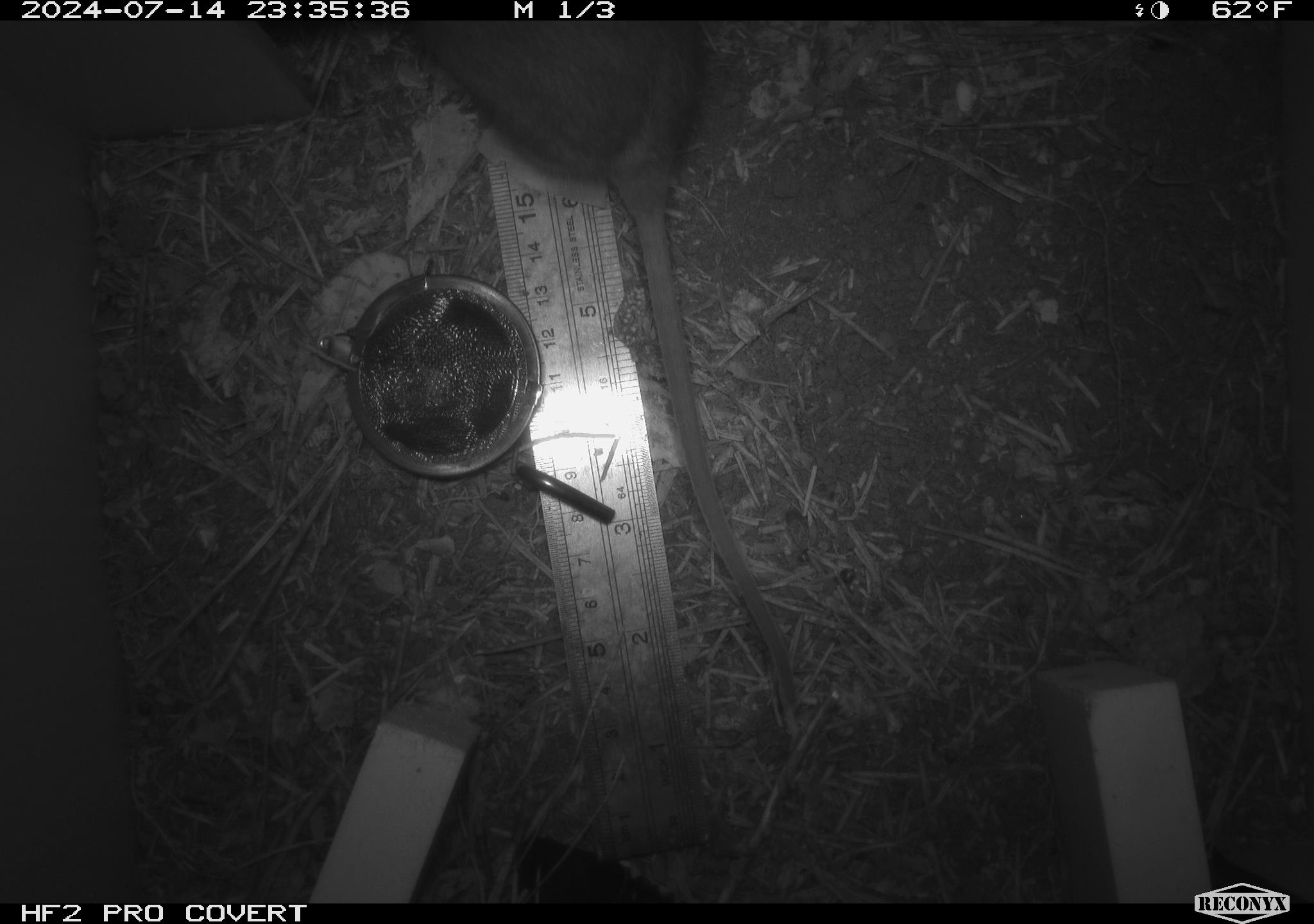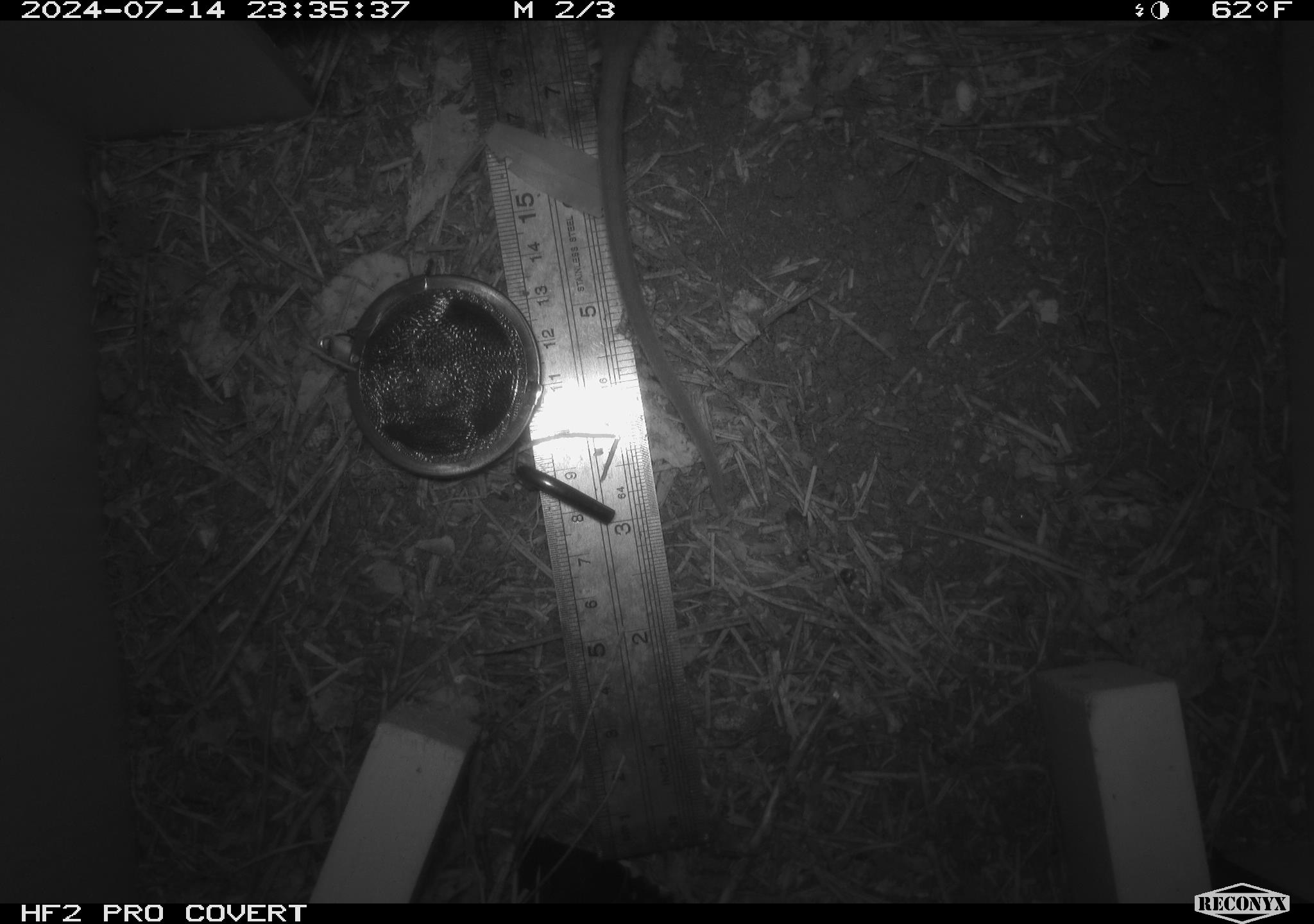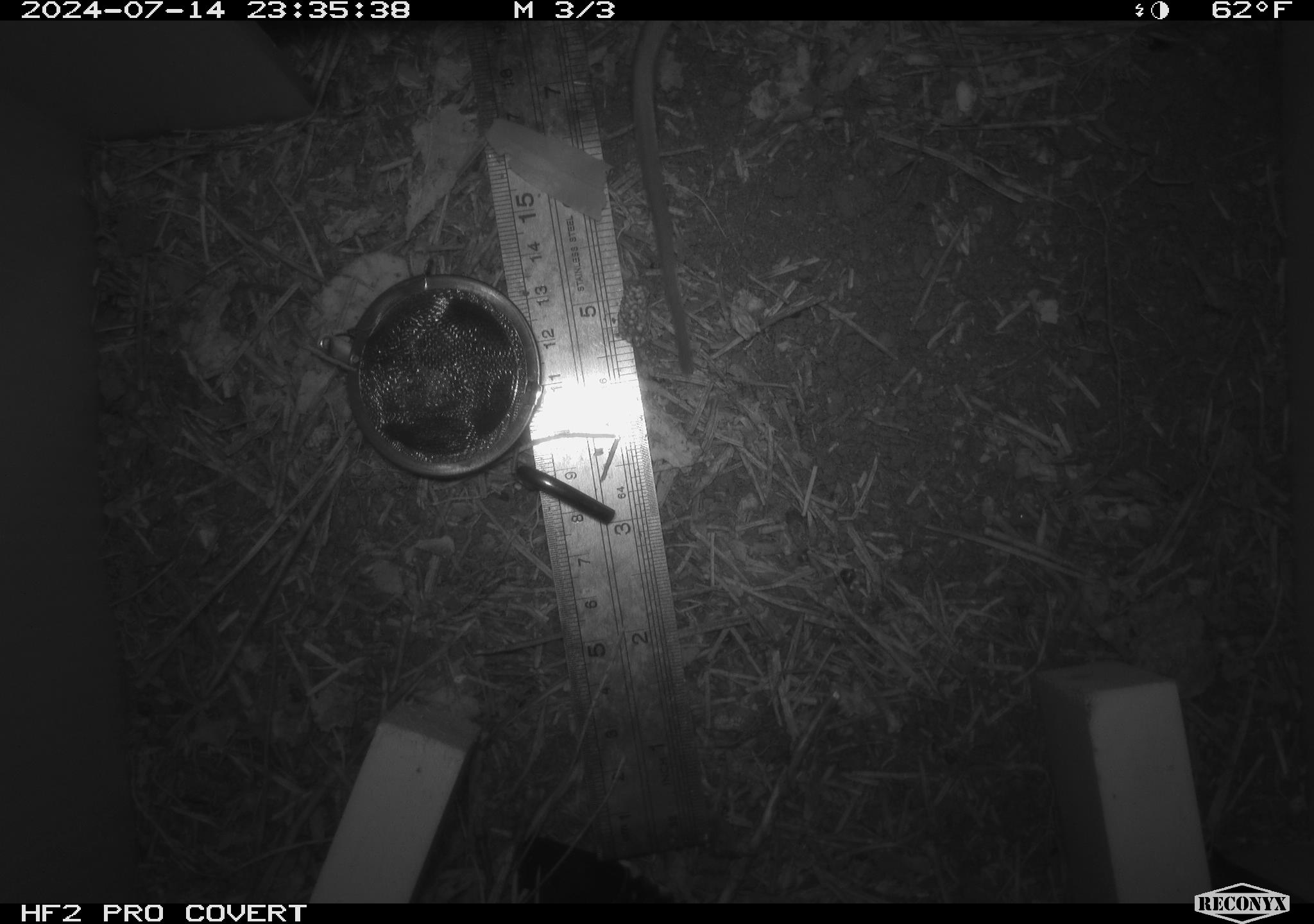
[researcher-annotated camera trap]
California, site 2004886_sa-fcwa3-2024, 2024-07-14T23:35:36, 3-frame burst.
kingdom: Animalia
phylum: Chordata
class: Mammalia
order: Rodentia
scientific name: Rodentia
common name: mouse species